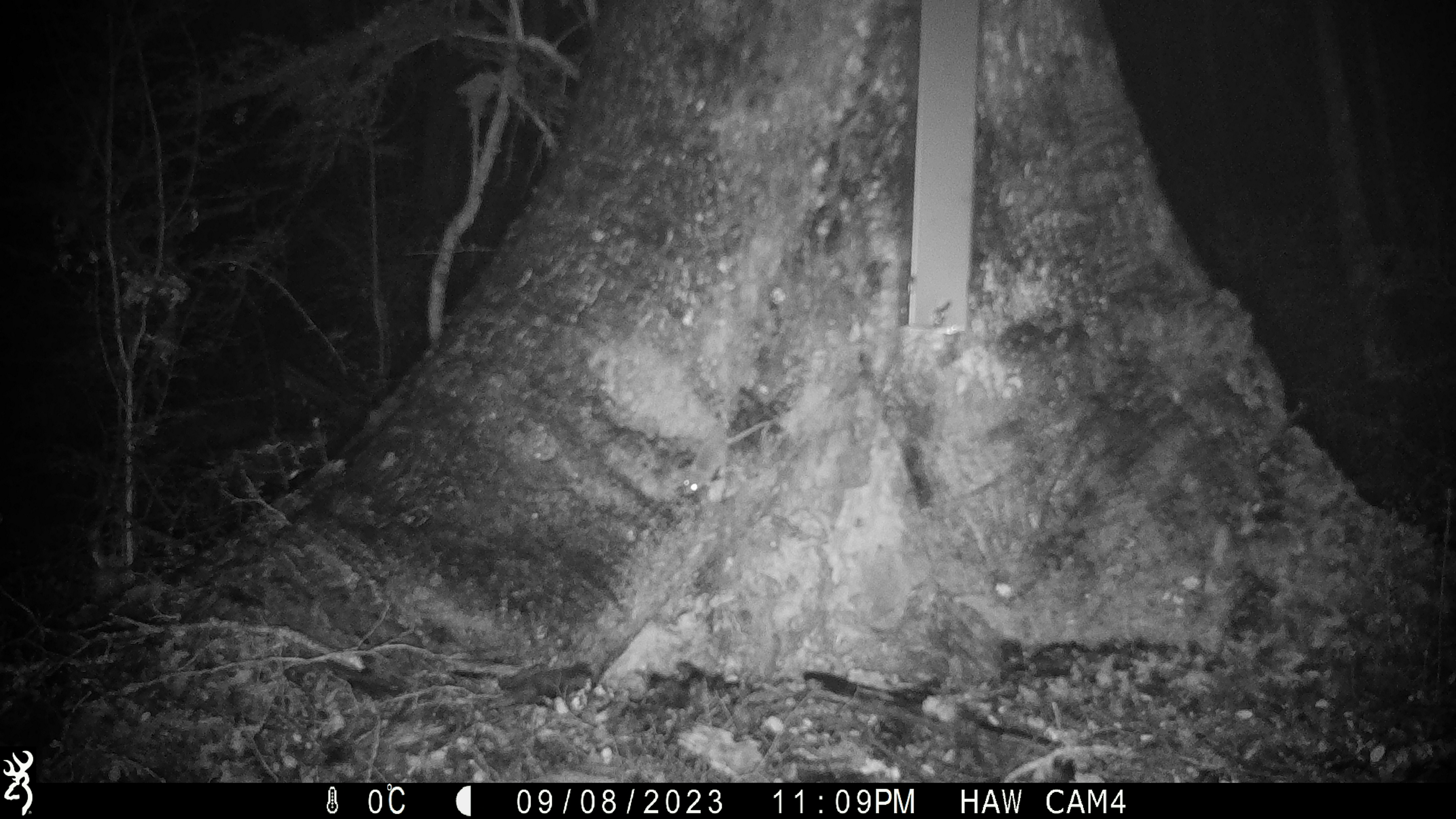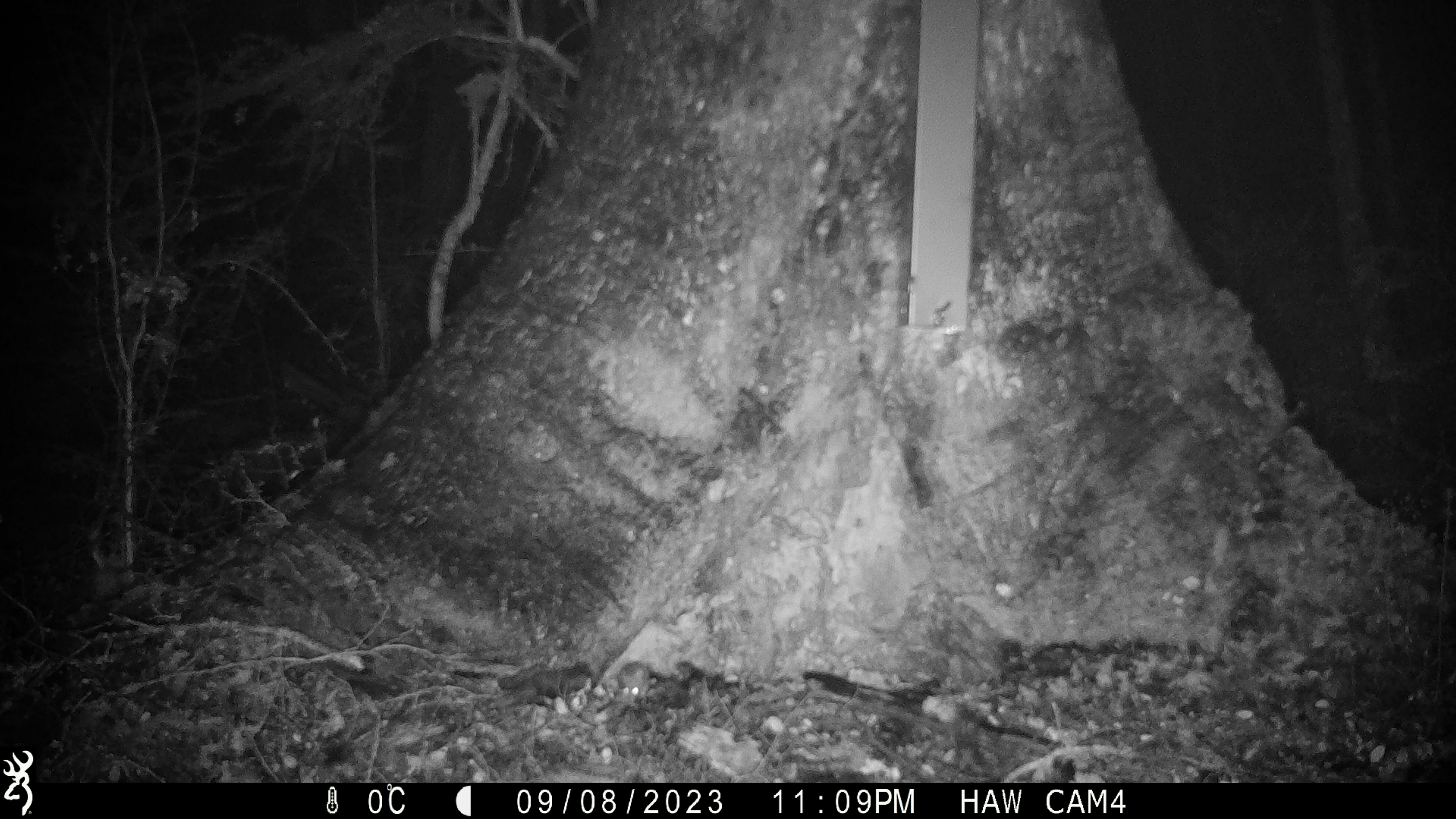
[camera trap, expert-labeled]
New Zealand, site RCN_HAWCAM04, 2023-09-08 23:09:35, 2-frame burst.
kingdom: Animalia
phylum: Chordata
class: Mammalia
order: Rodentia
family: Muridae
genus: Mus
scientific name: Mus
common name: mouse